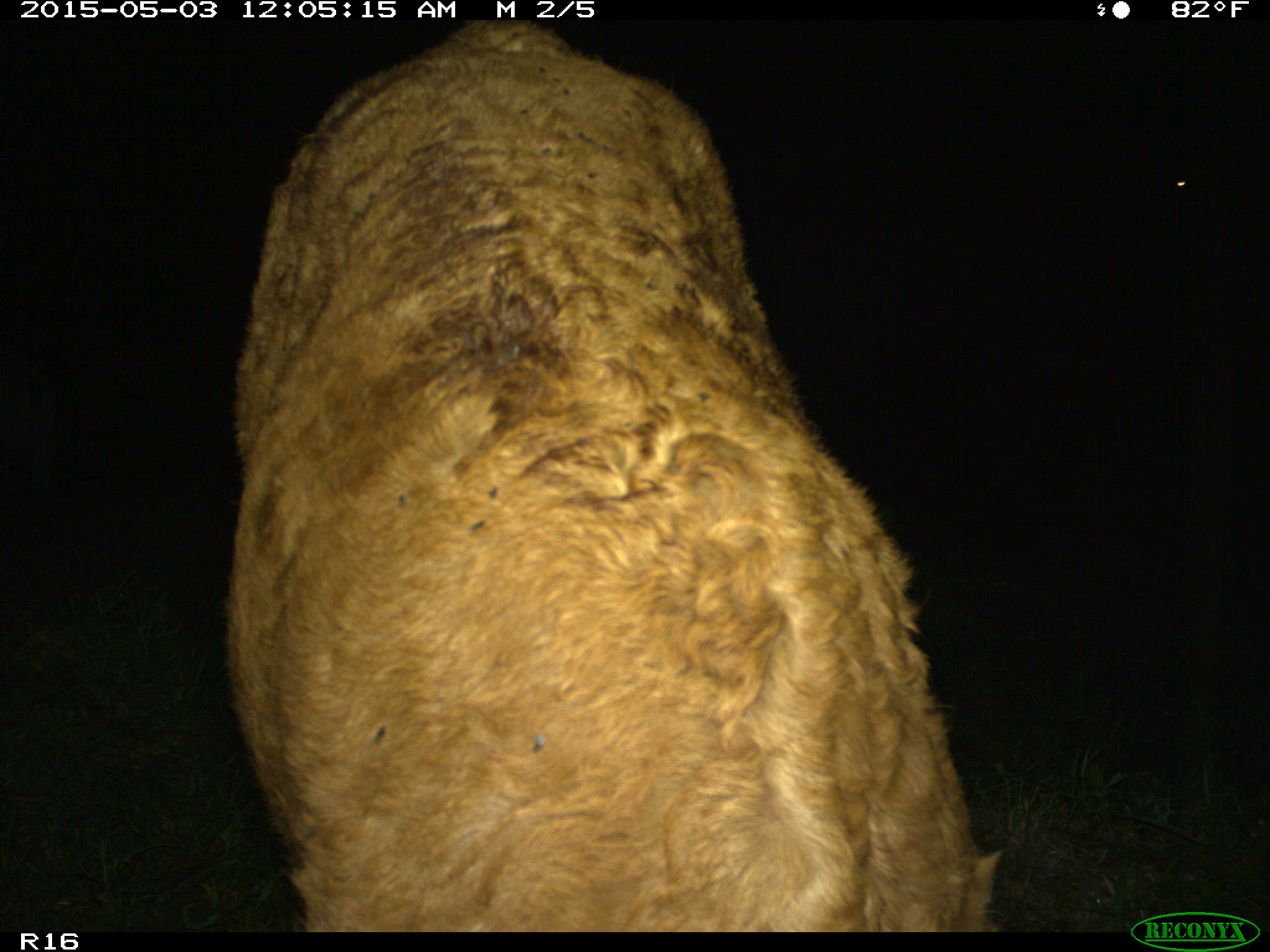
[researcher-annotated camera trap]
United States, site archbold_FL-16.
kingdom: Animalia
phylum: Chordata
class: Mammalia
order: Artiodactyla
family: Bovidae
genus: Bos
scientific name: Bos taurus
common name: domestic cow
Bos taurus (domestic cow).